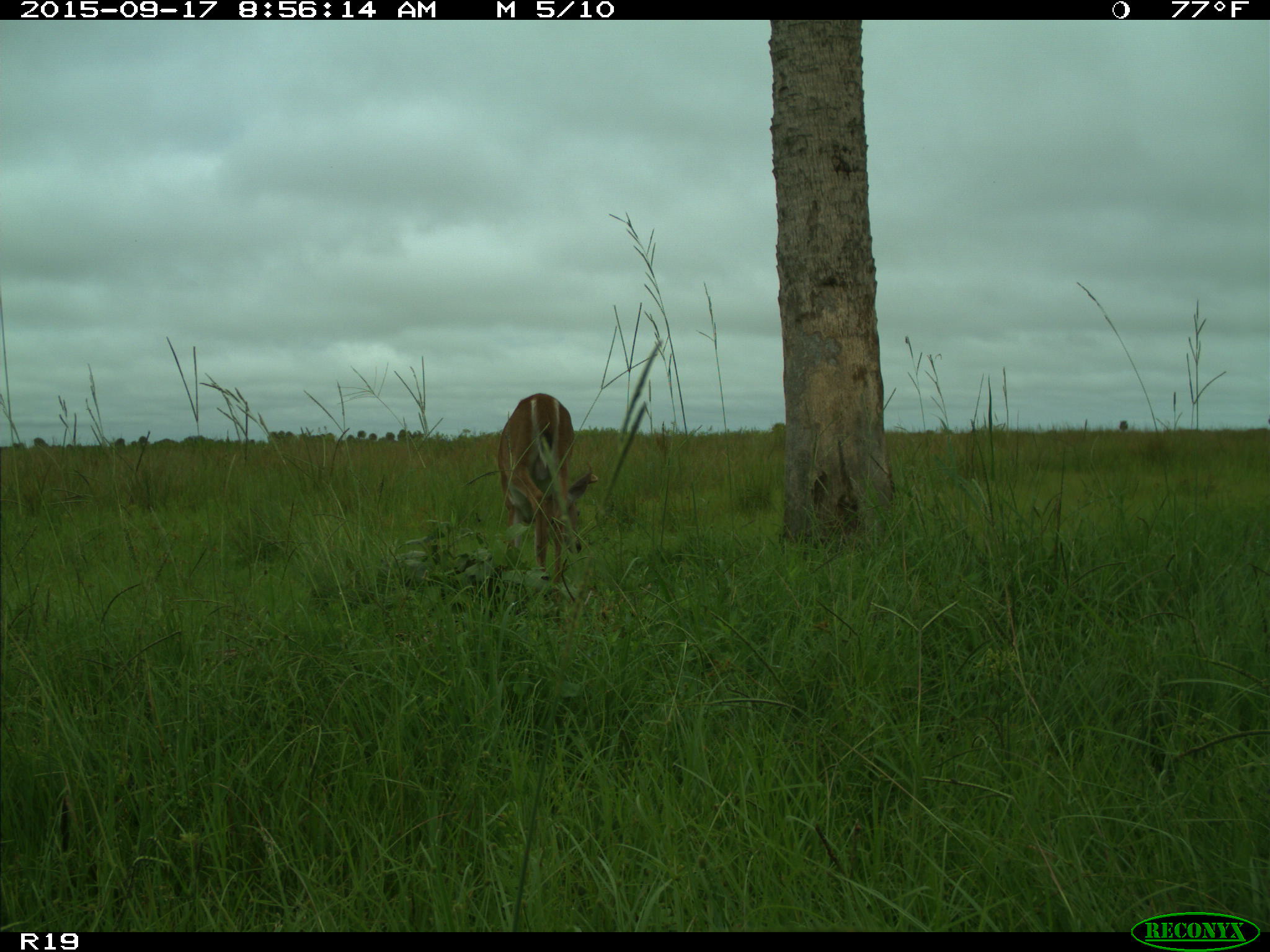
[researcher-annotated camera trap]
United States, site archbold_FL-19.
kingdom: Animalia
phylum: Chordata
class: Mammalia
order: Artiodactyla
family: Cervidae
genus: Odocoileus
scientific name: Odocoileus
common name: deer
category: unidentified deer